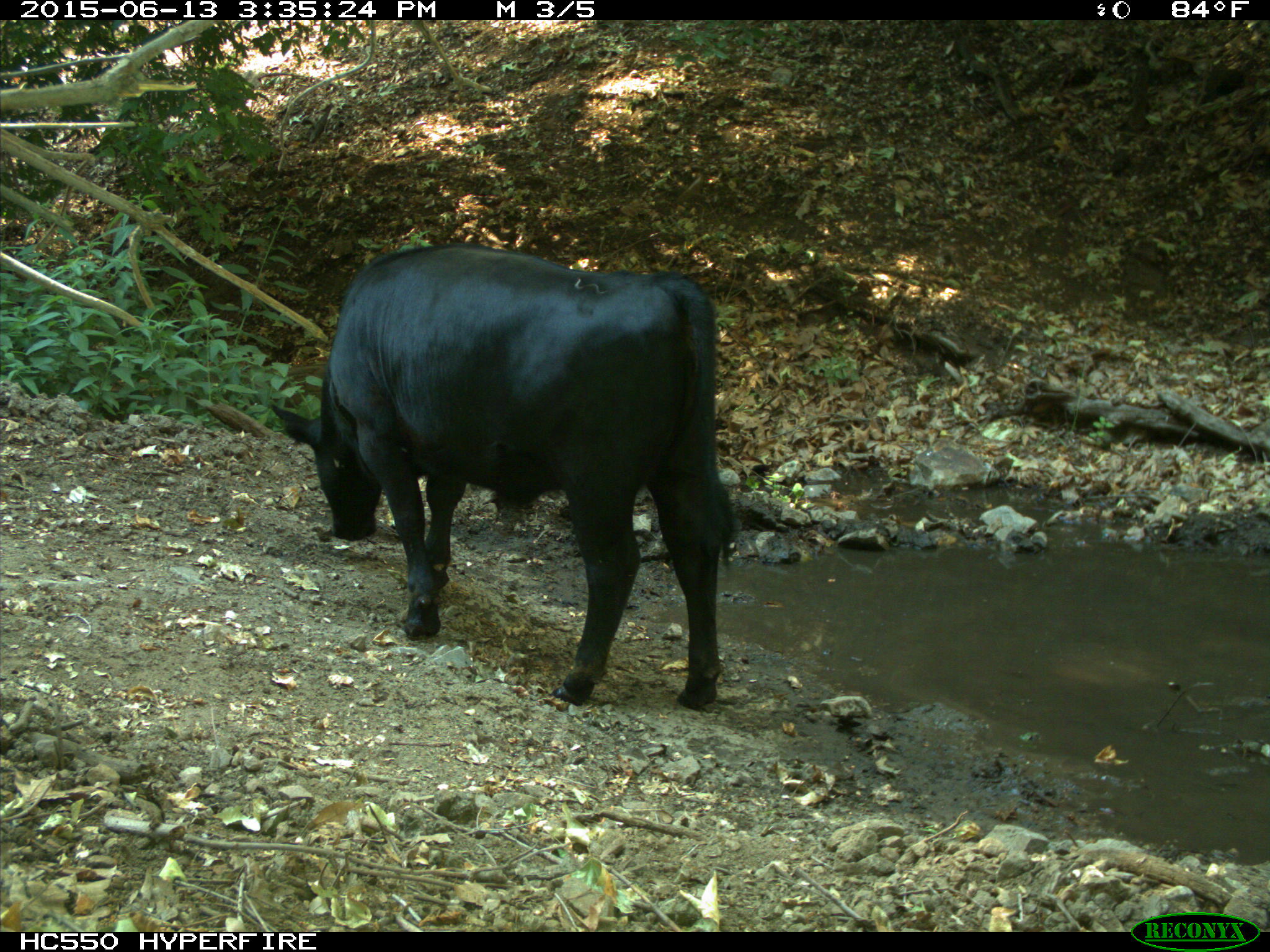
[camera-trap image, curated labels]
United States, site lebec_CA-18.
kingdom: Animalia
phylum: Chordata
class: Mammalia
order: Artiodactyla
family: Bovidae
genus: Bos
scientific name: Bos taurus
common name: domestic cow